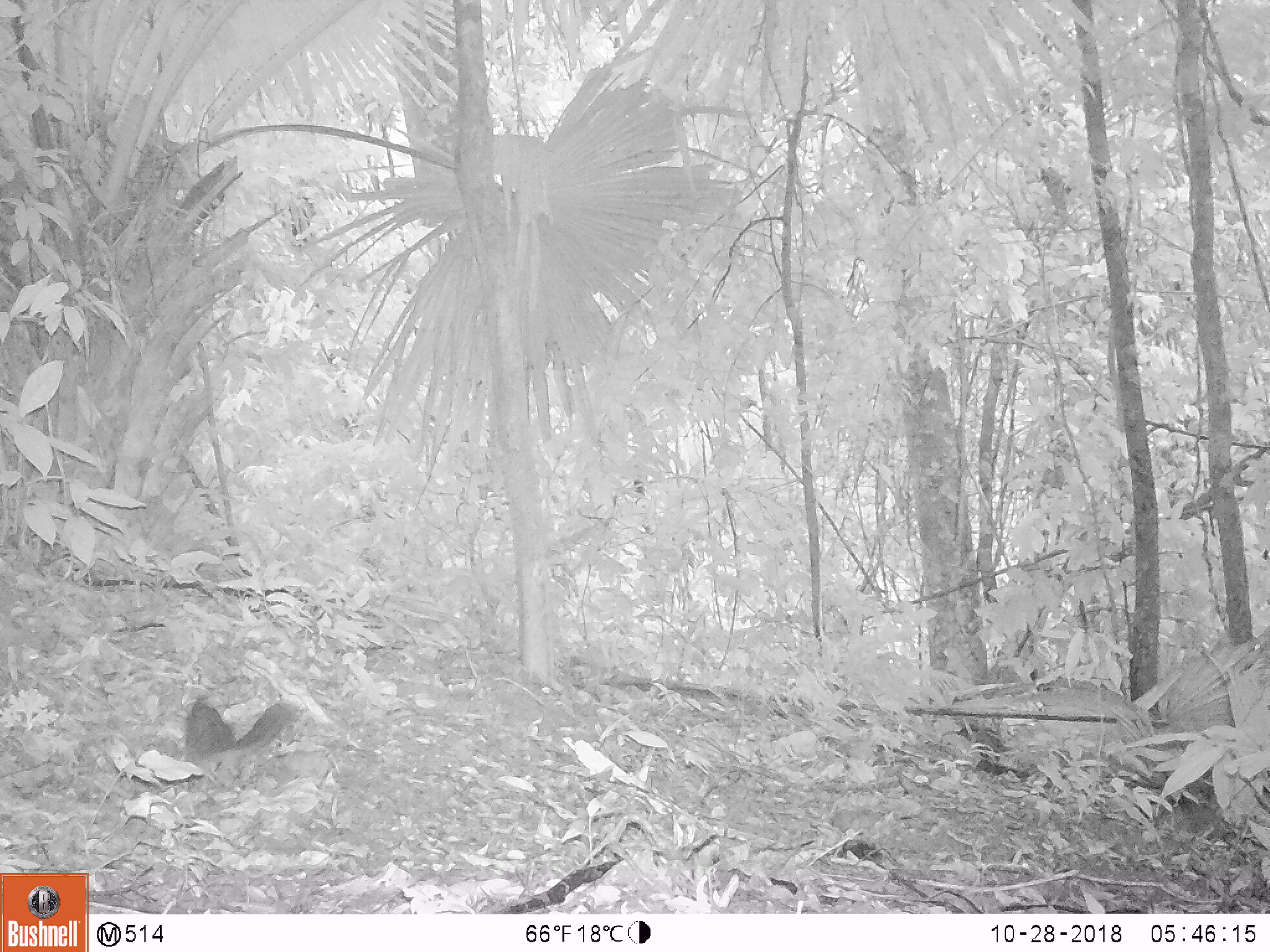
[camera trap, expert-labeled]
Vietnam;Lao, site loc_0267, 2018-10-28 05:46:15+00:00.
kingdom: Animalia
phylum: Chordata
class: Mammalia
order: Rodentia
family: Sciuridae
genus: Dremomys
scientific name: Dremomys rufigenis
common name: red-cheeked squirrel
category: red cheeked squirrel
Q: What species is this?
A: Red cheeked squirrel (red-cheeked squirrel) (Dremomys rufigenis).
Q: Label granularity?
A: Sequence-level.